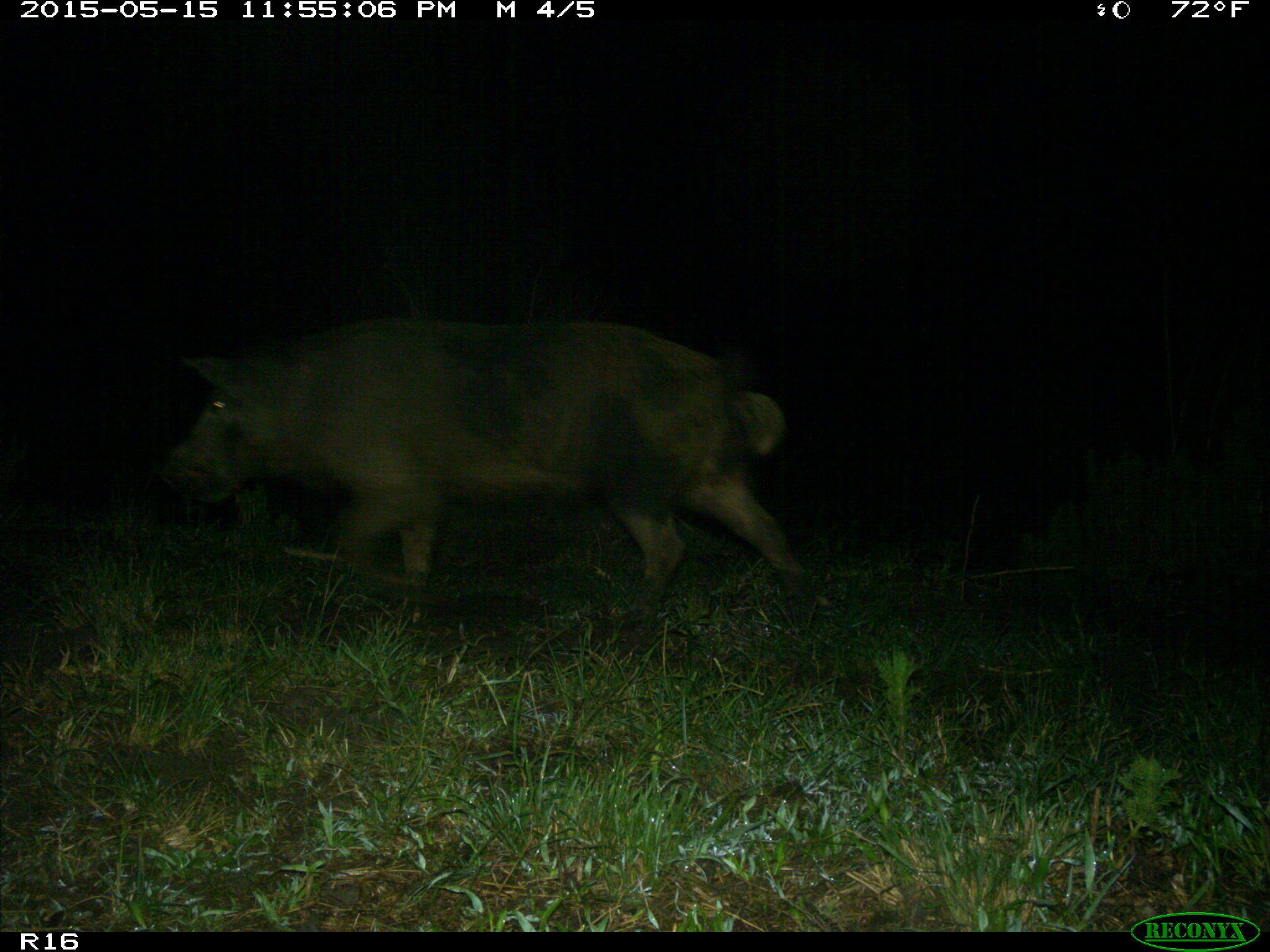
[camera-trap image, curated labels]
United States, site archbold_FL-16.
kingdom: Animalia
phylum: Chordata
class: Mammalia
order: Artiodactyla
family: Suidae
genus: Sus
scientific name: Sus scrofa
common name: wild boar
Sus scrofa (wild boar).